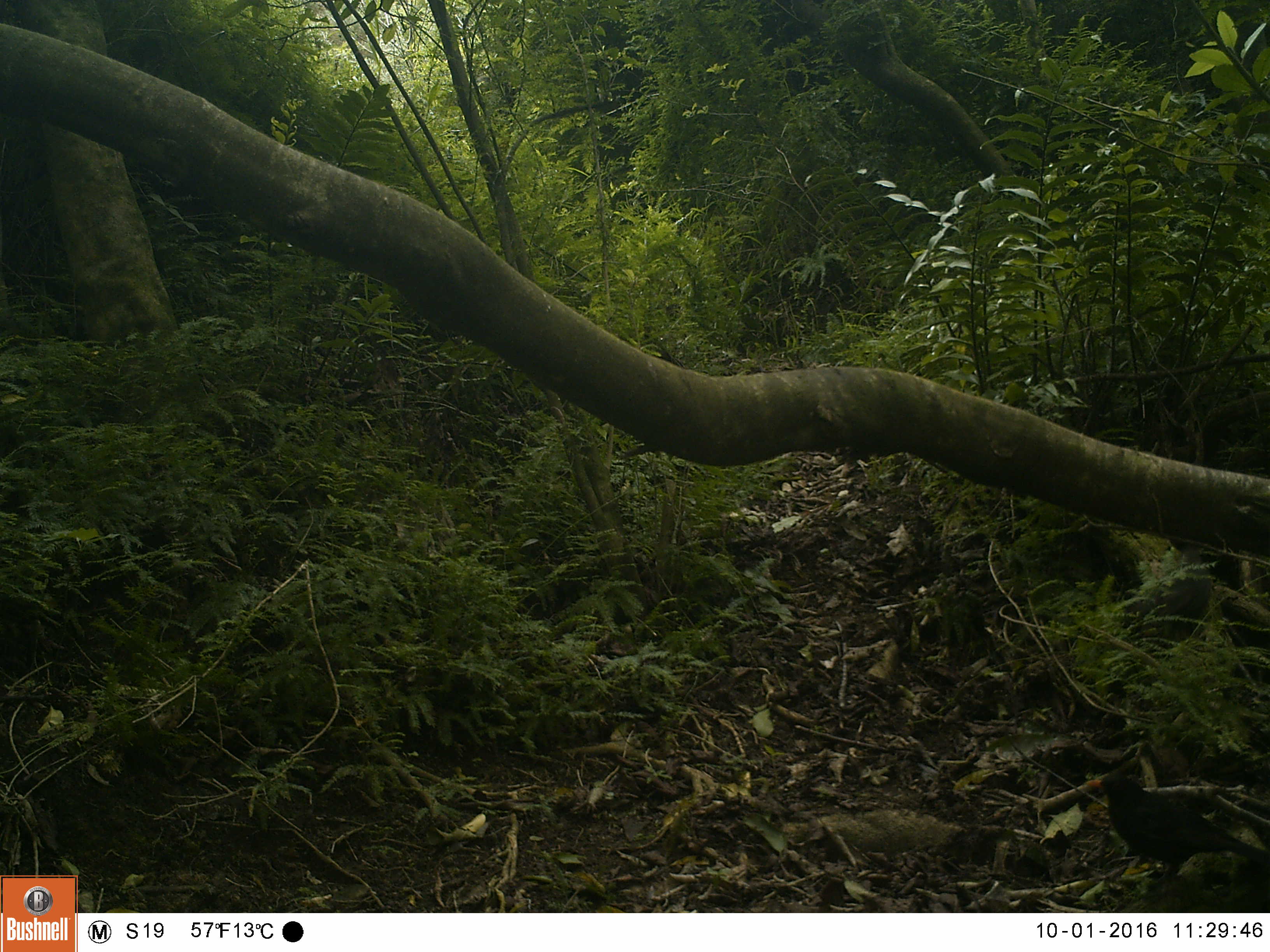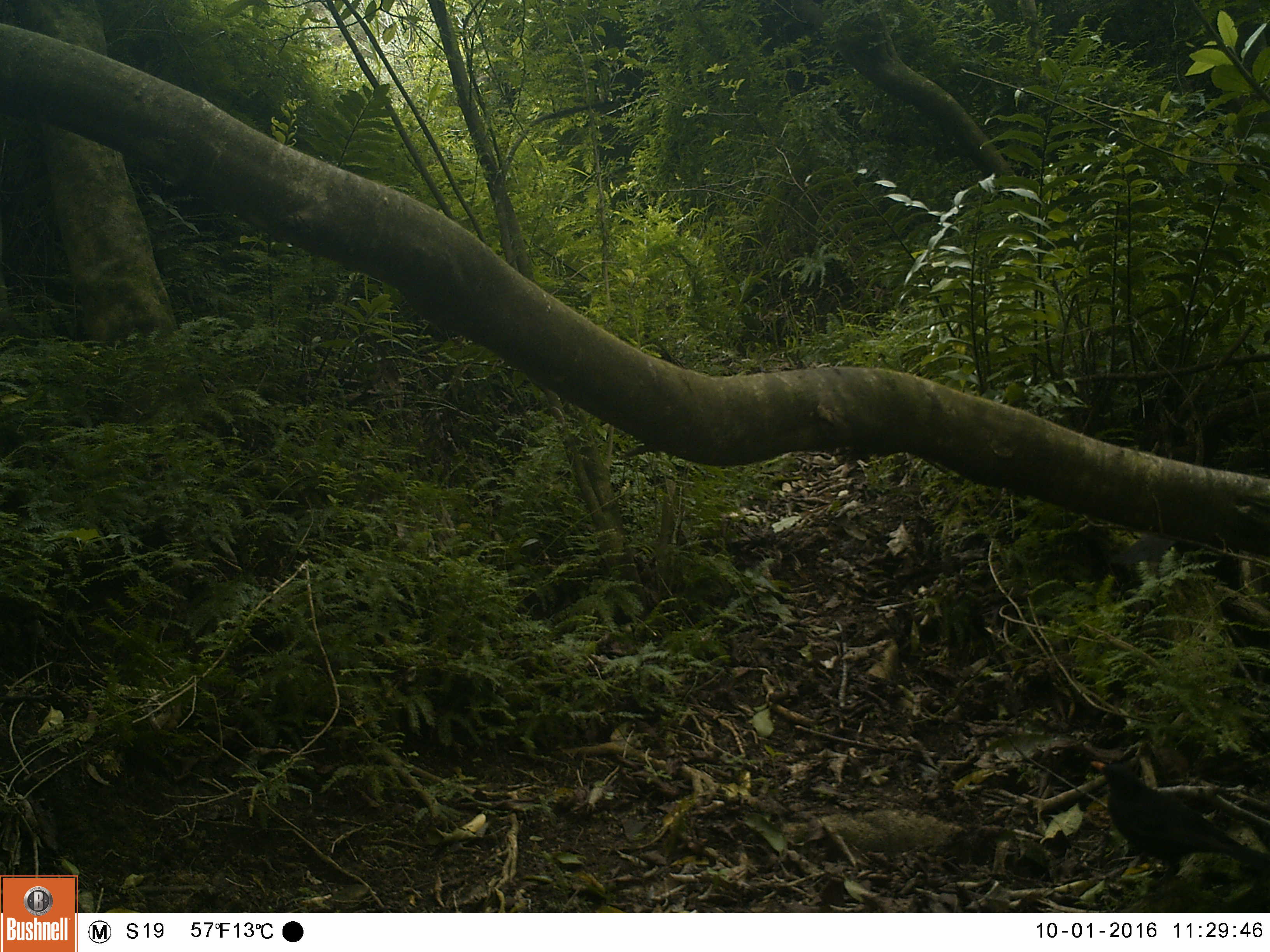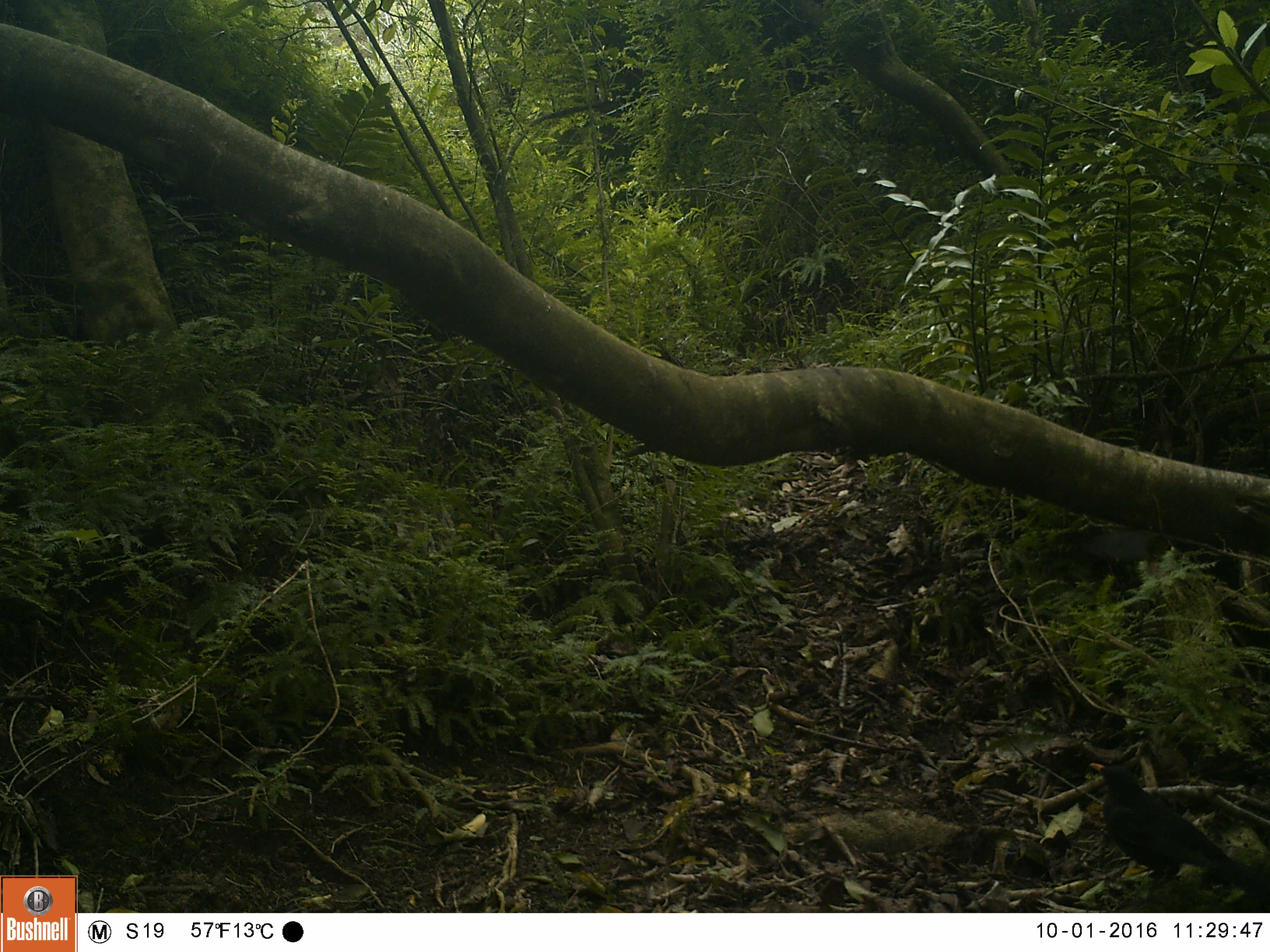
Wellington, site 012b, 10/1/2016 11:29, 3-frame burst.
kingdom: Animalia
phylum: Chordata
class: Aves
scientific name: Aves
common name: bird